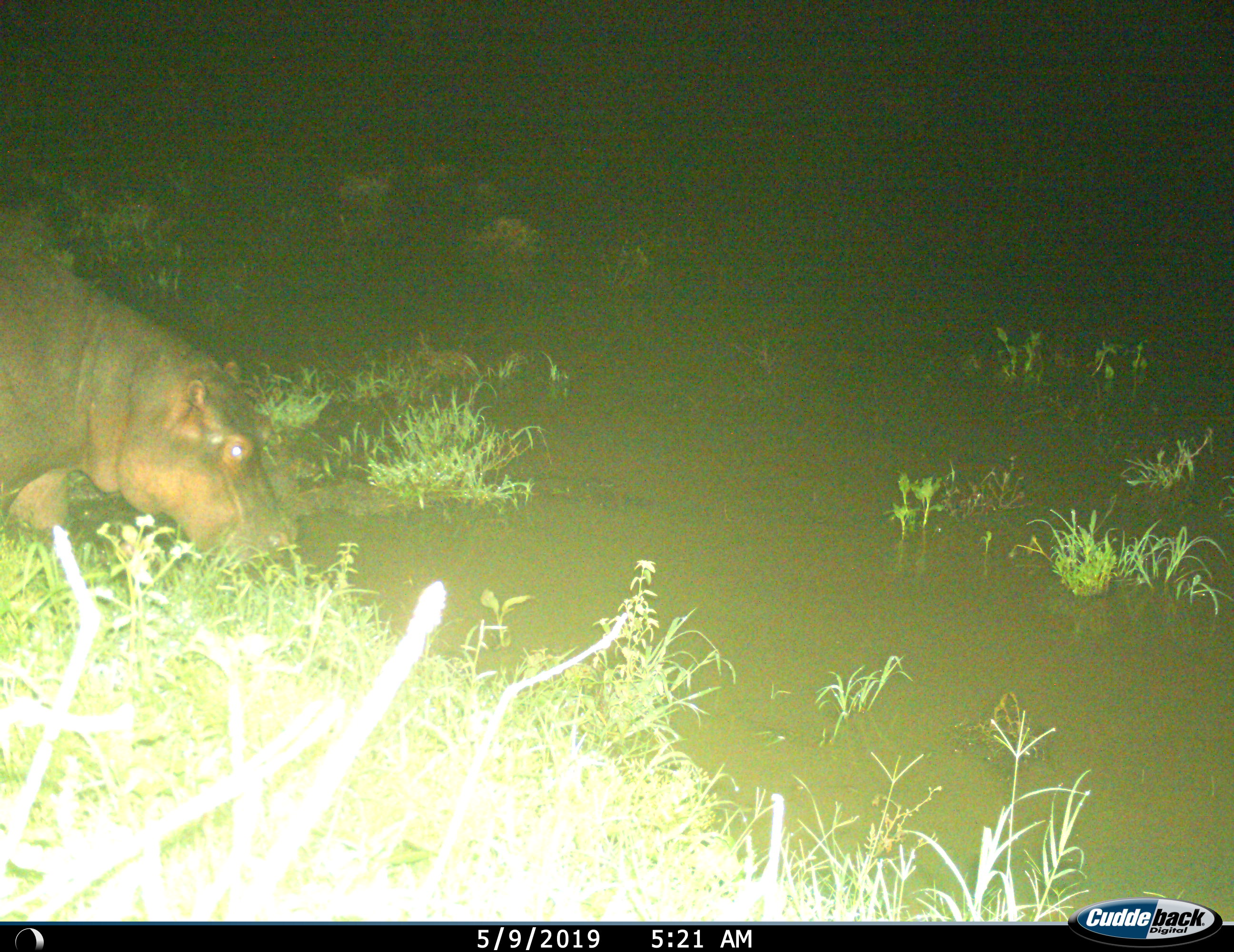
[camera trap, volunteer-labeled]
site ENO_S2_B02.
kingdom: Animalia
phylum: Chordata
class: Mammalia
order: Artiodactyla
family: Hippopotamidae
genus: Hippopotamus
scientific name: Hippopotamus amphibius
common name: hippopotamus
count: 1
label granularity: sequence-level